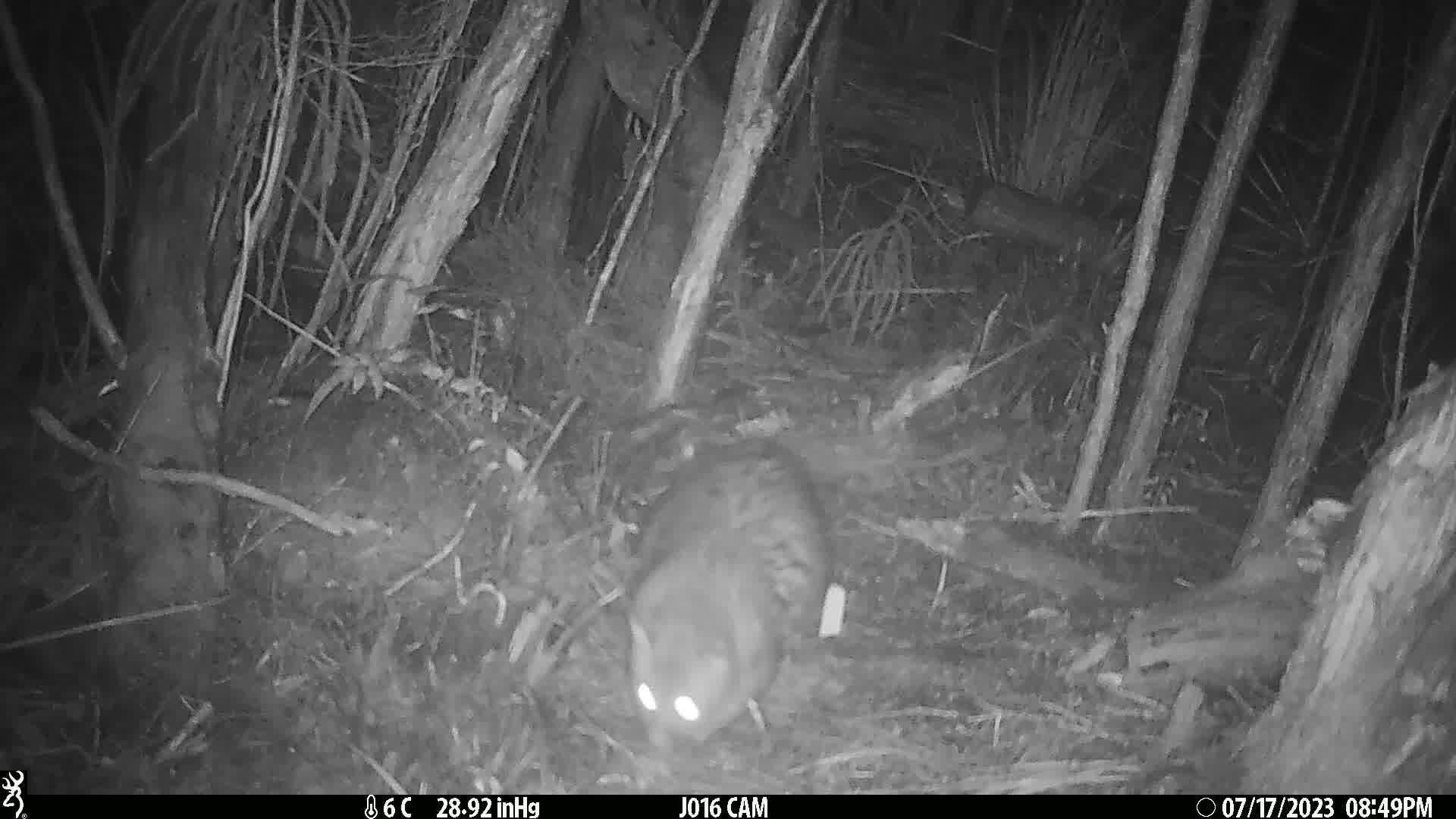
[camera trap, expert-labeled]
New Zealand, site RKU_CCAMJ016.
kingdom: Animalia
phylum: Chordata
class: Mammalia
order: Diprotodontia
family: Phalangeridae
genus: Trichosurus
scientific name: Trichosurus vulpecula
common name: common brushtail possum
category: possum